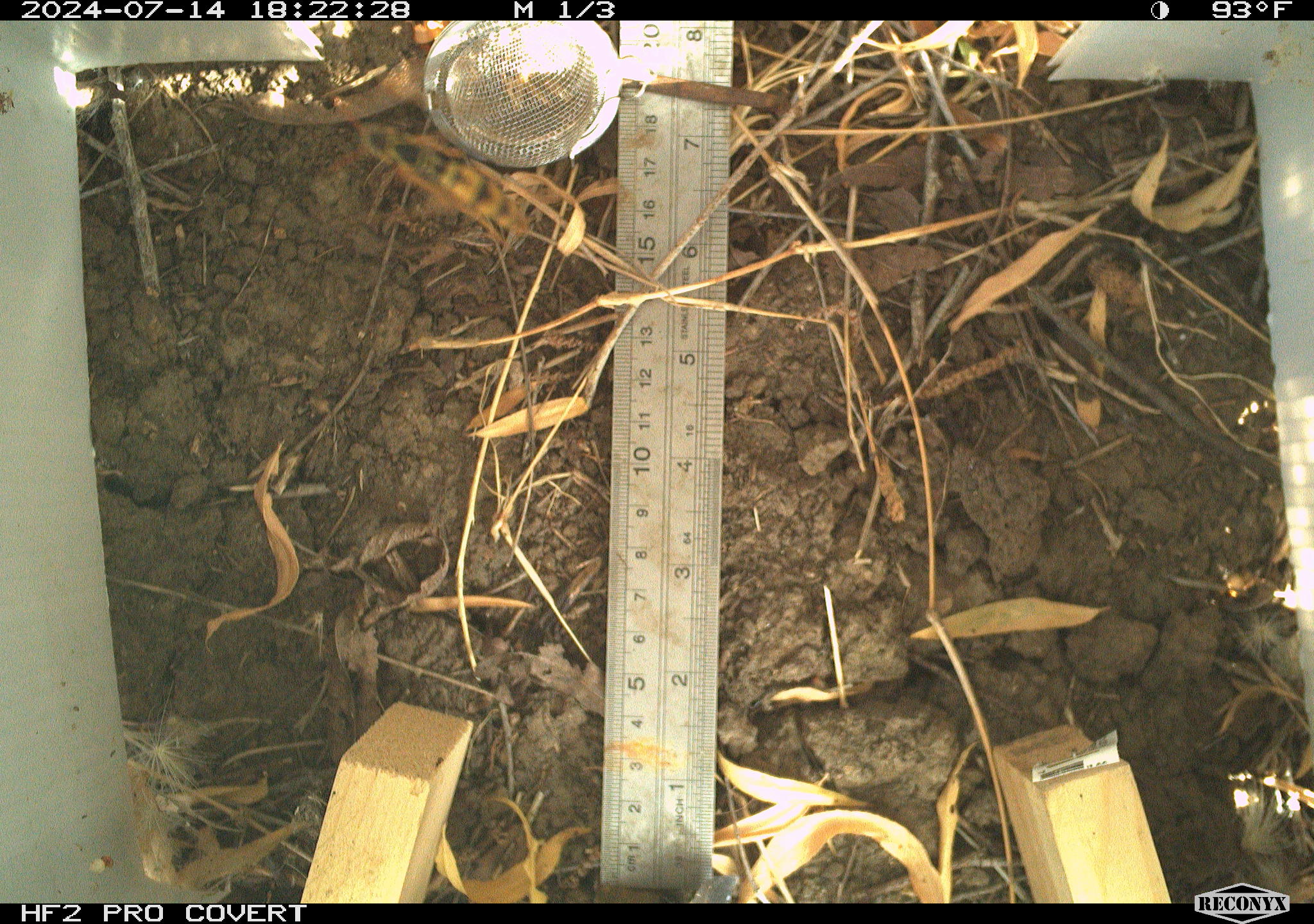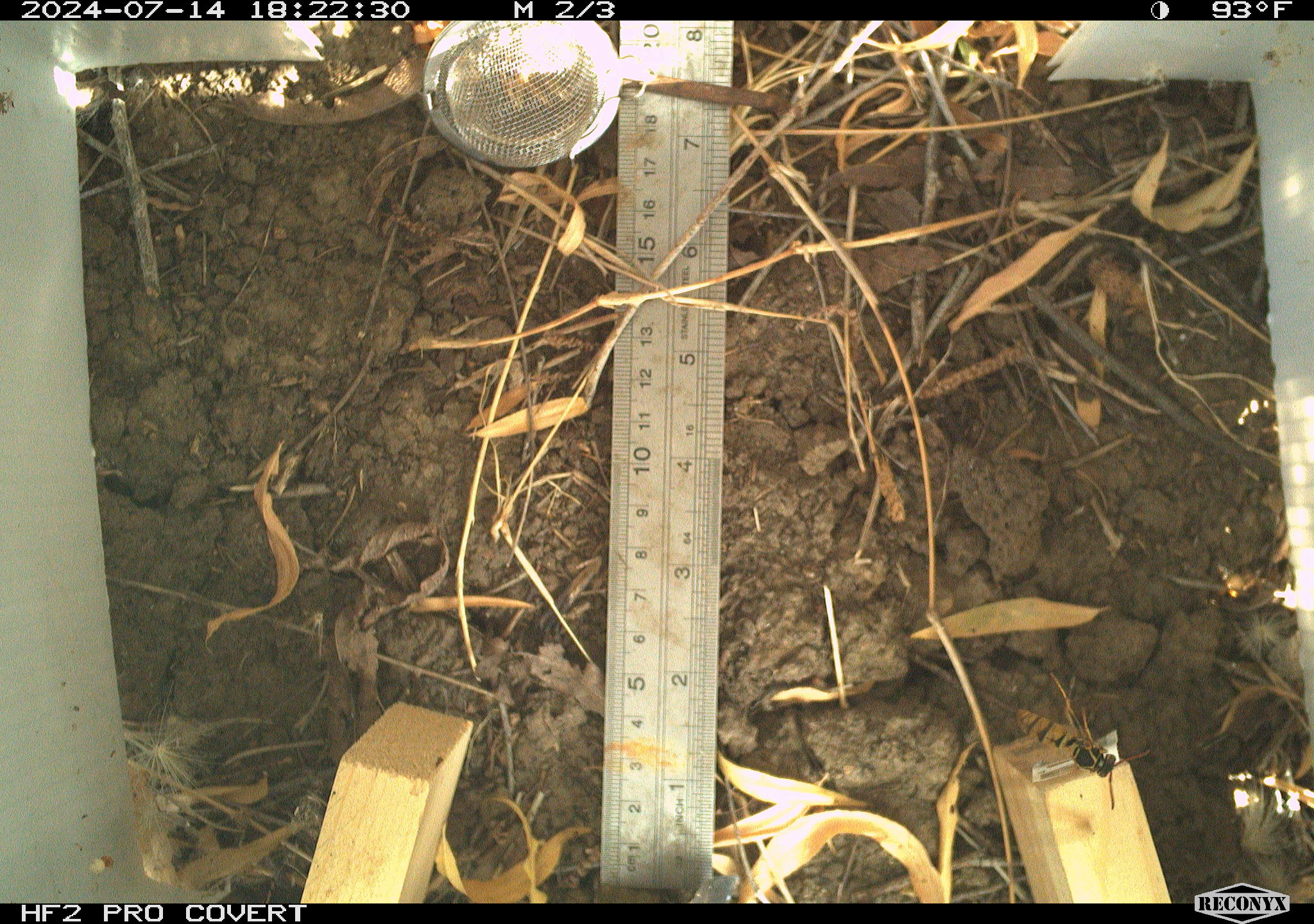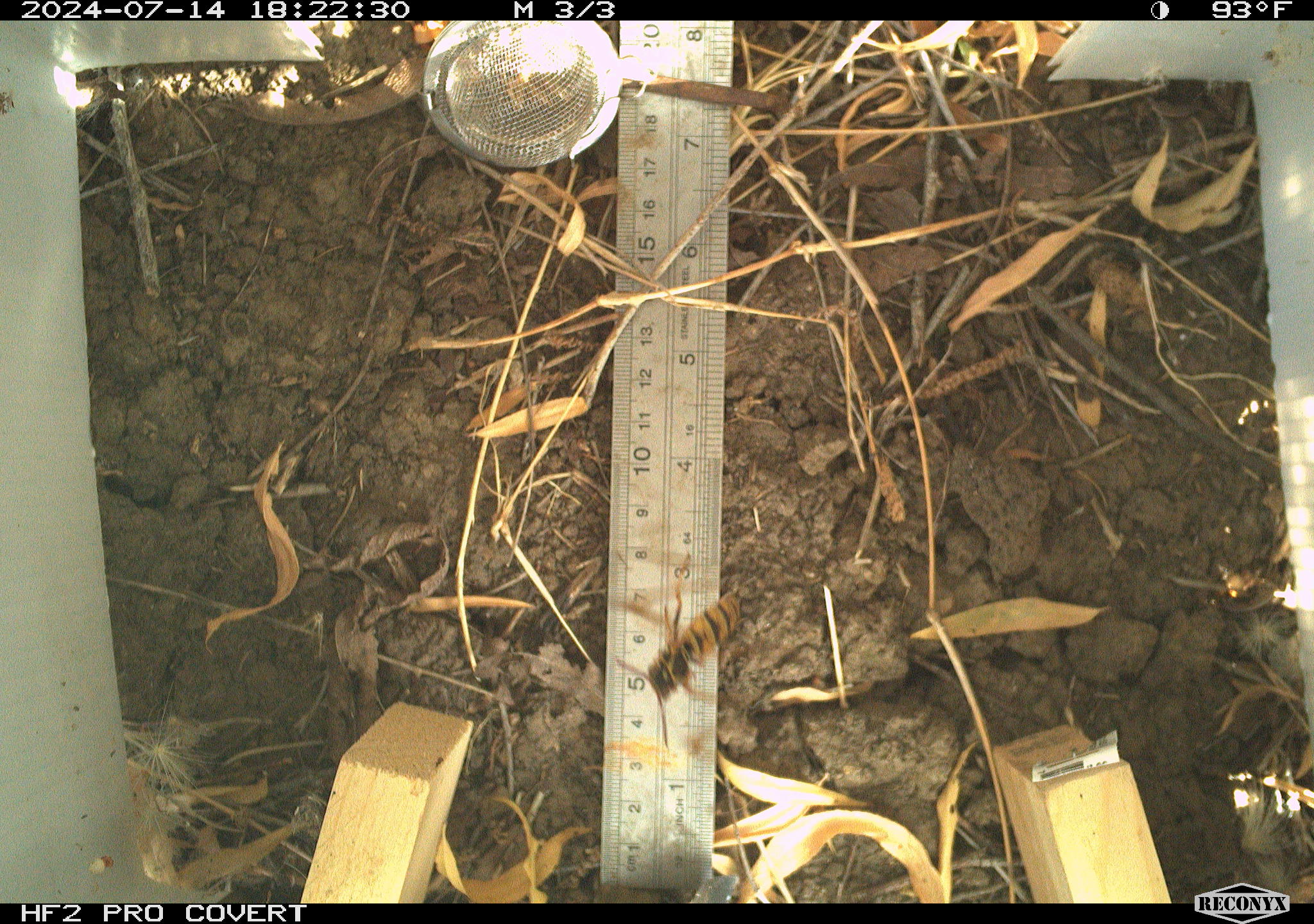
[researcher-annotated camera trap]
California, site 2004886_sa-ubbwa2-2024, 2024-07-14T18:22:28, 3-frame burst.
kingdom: Animalia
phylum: Arthropoda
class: Insecta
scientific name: Insecta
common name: insect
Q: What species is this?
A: Insect (Insecta).